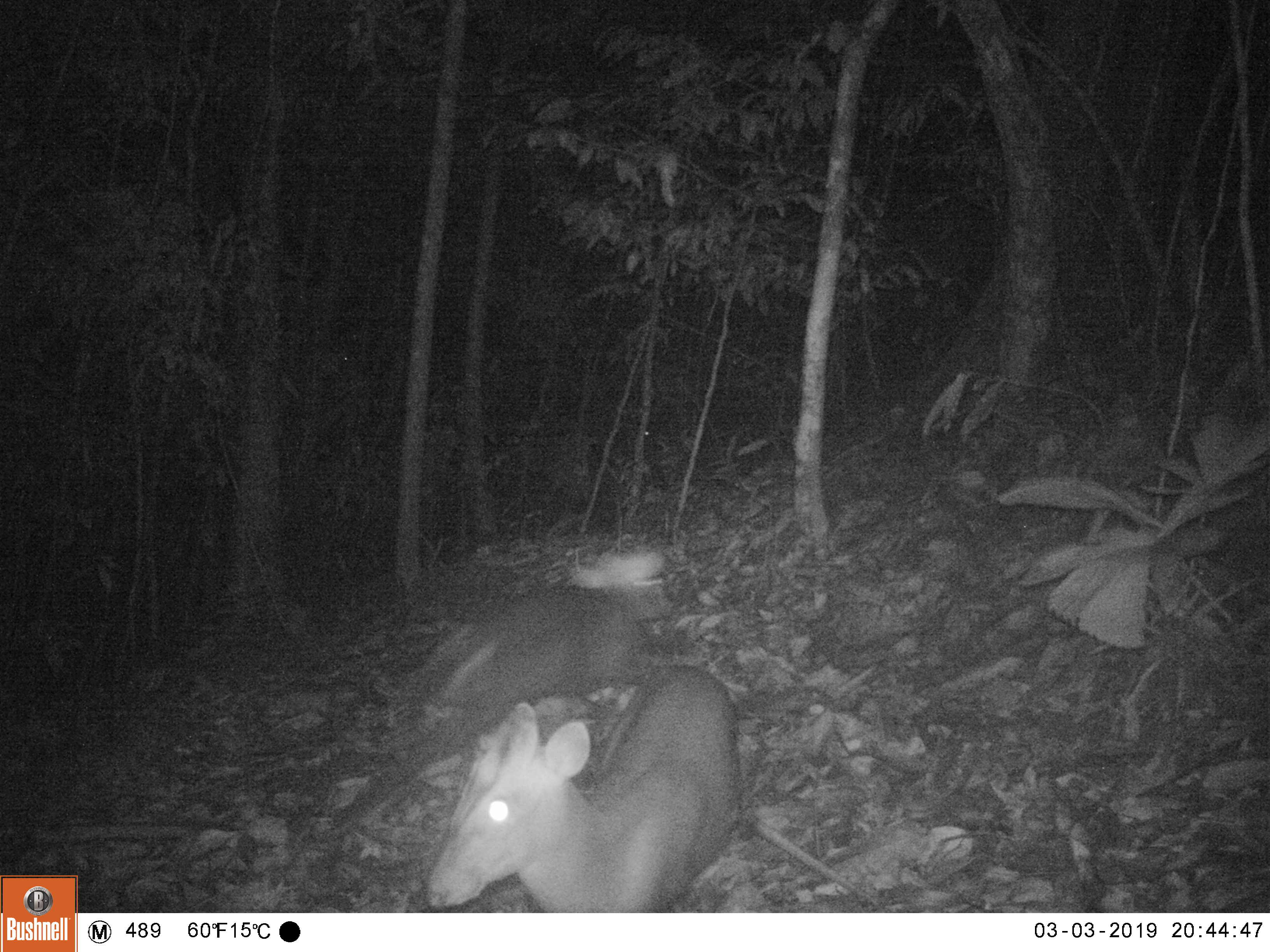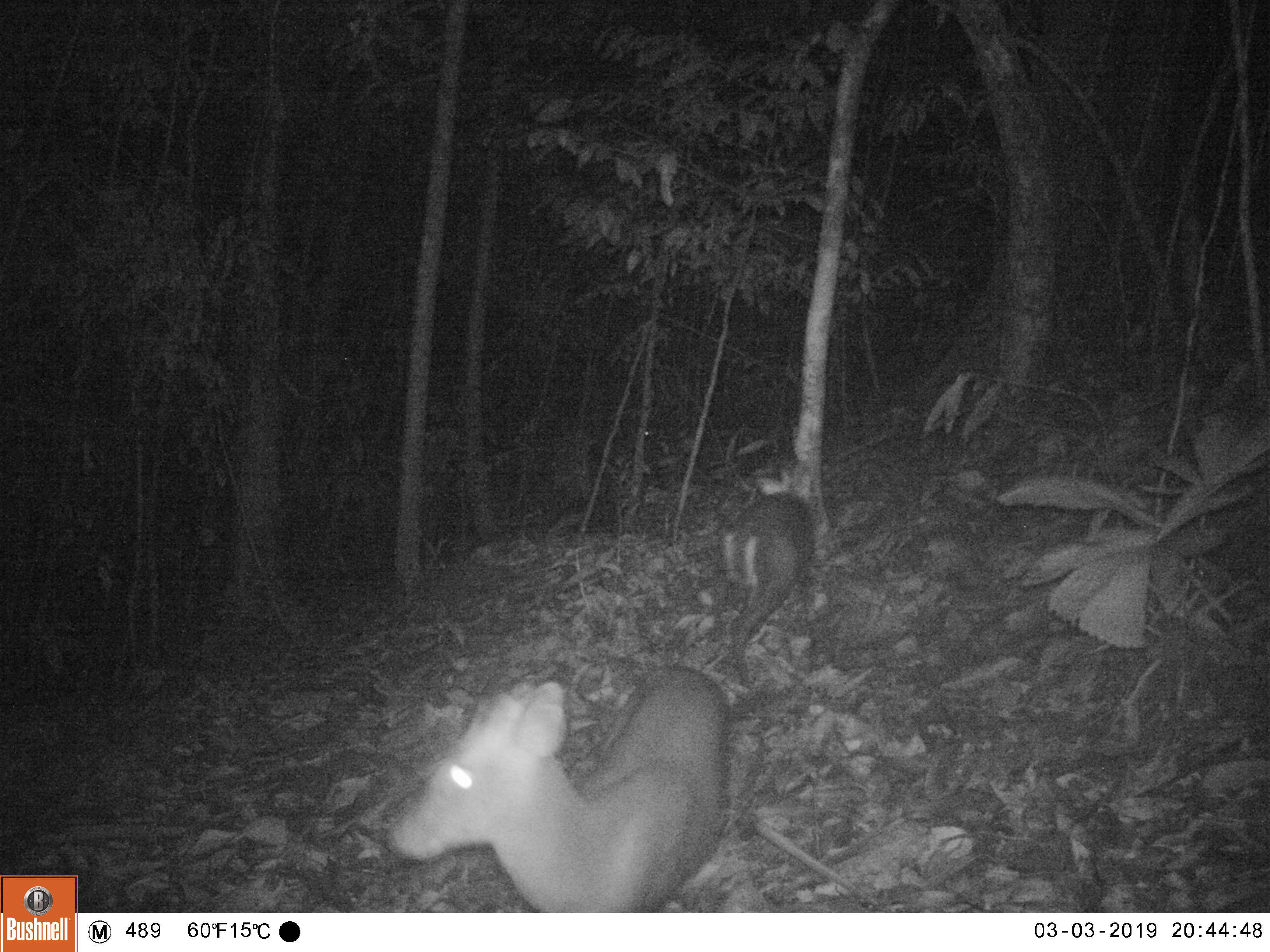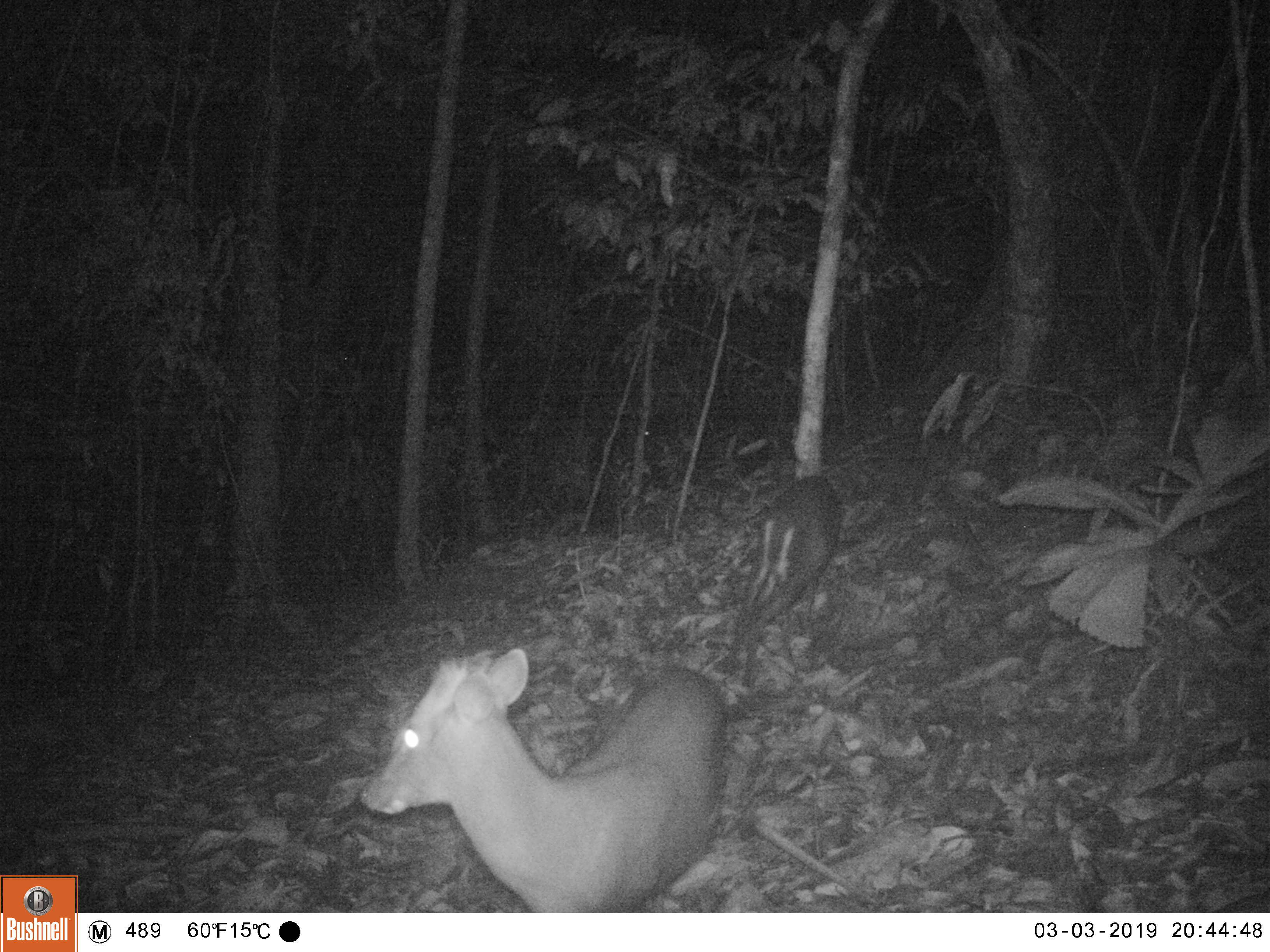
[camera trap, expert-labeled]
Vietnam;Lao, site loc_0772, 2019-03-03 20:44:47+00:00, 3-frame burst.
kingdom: Animalia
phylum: Chordata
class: Mammalia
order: Artiodactyla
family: Cervidae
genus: Muntiacus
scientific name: Muntiacus rooseveltorum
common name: roosevelt's muntjac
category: roosevelts muntjac group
Roosevelts muntjac group (roosevelt's muntjac) (Muntiacus rooseveltorum). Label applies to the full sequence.